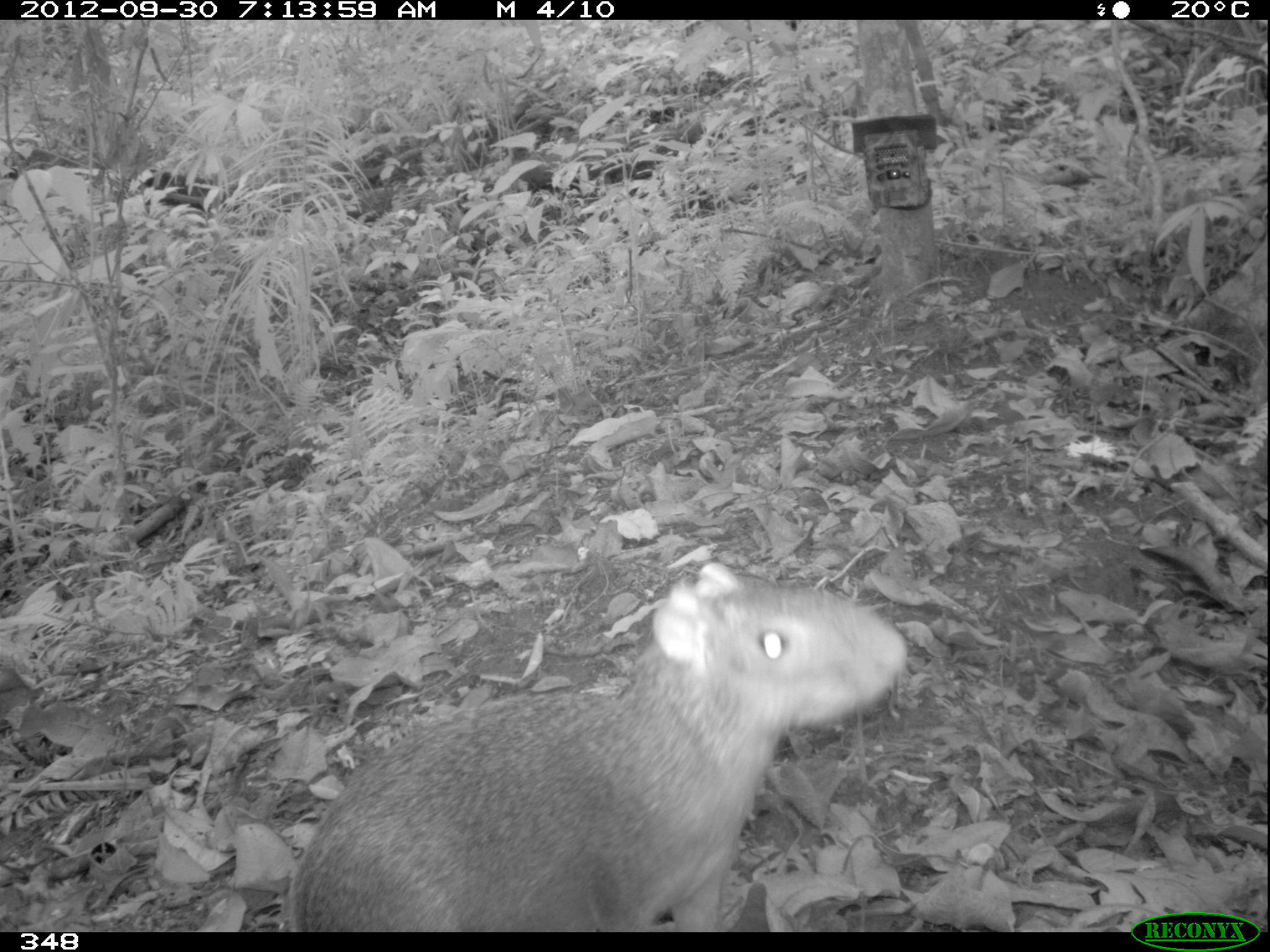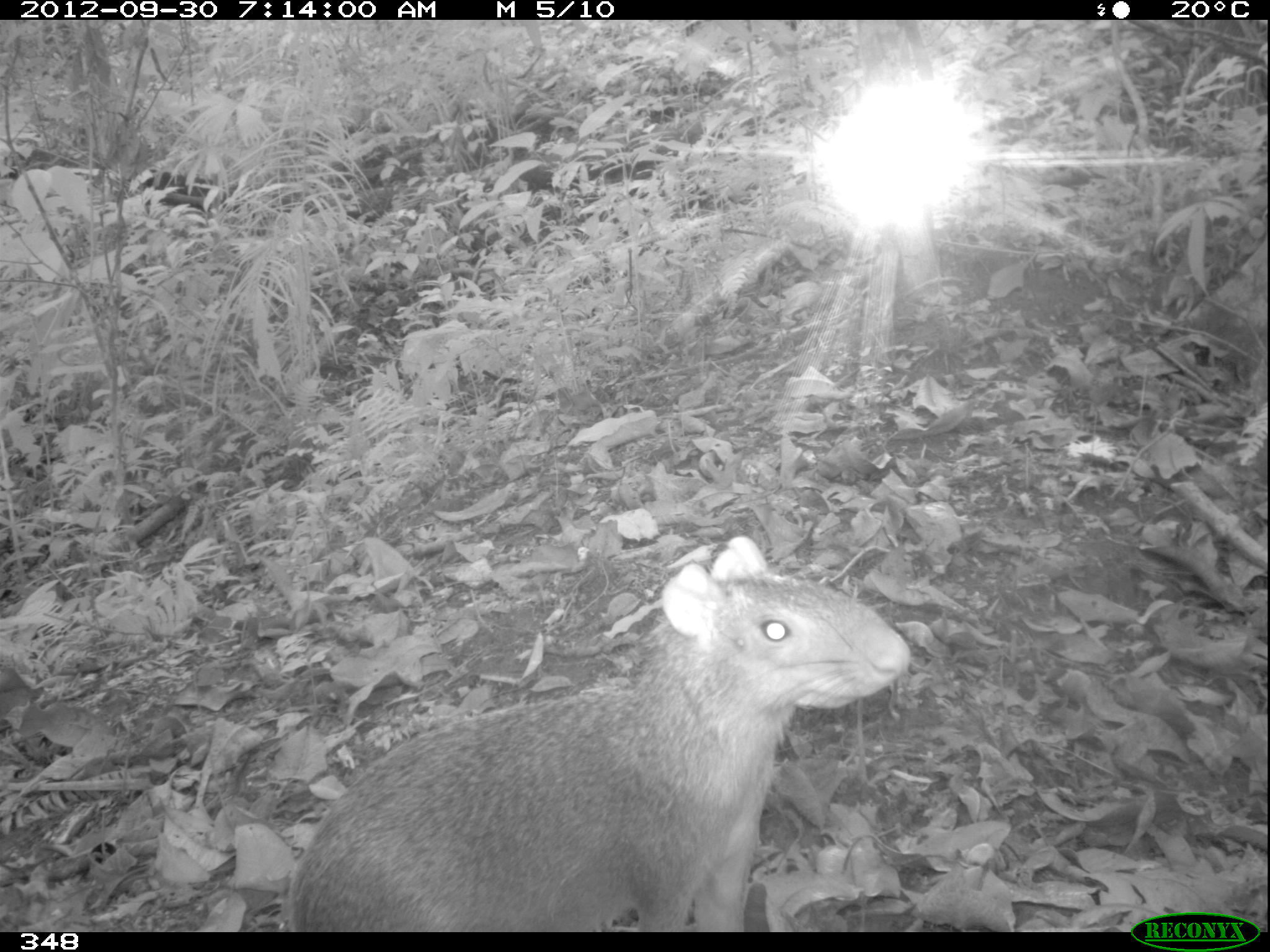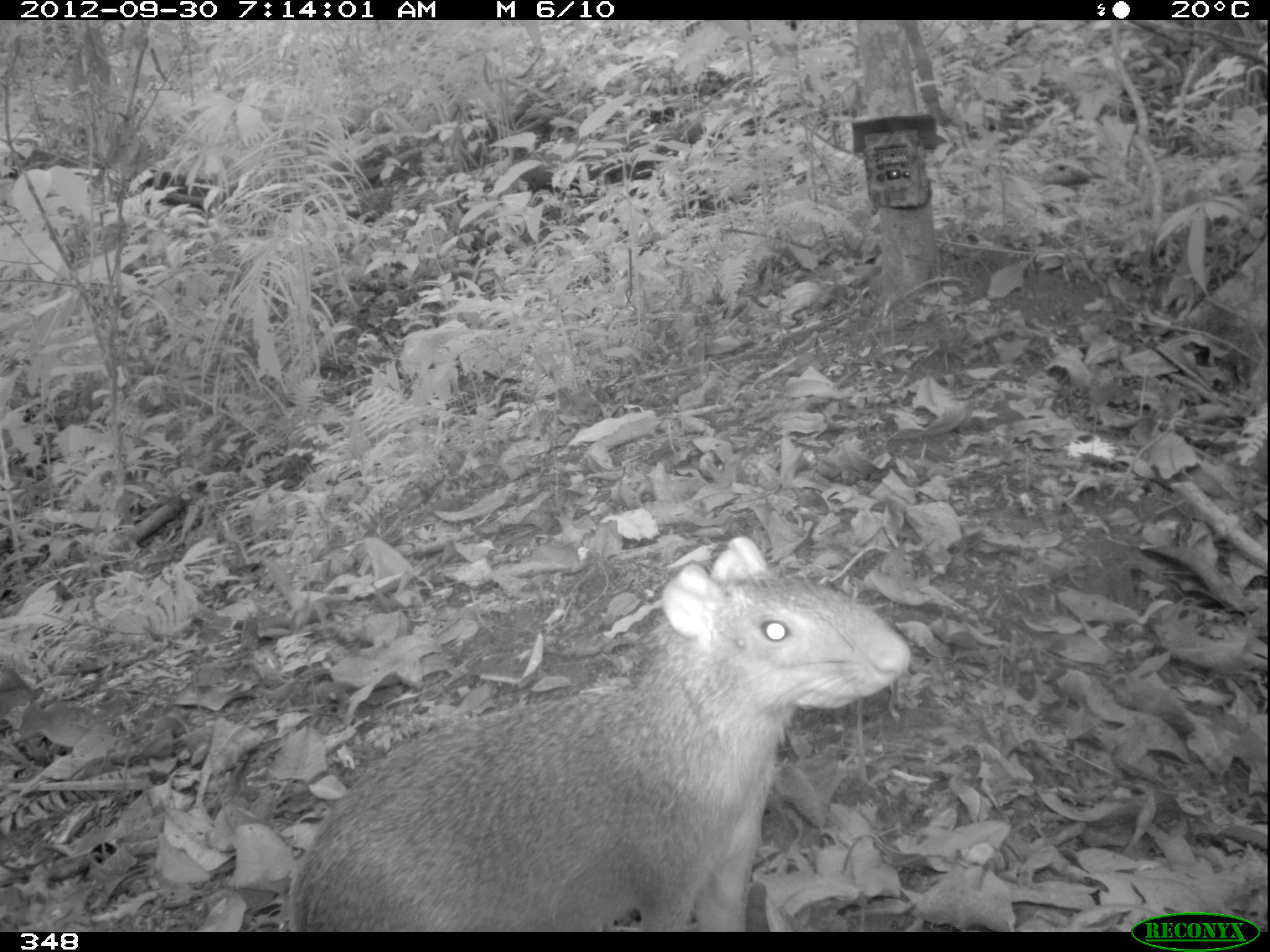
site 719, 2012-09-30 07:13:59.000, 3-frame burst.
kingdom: Animalia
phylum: Chordata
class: Mammalia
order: Rodentia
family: Dasyproctidae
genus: Dasyprocta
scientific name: Dasyprocta punctata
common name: central american agouti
Dasyprocta punctata (central american agouti).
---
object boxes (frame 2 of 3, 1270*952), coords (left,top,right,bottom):
dasyprocta punctata: (282,535,907,932)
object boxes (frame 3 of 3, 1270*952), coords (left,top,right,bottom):
dasyprocta punctata: (282,535,907,932)